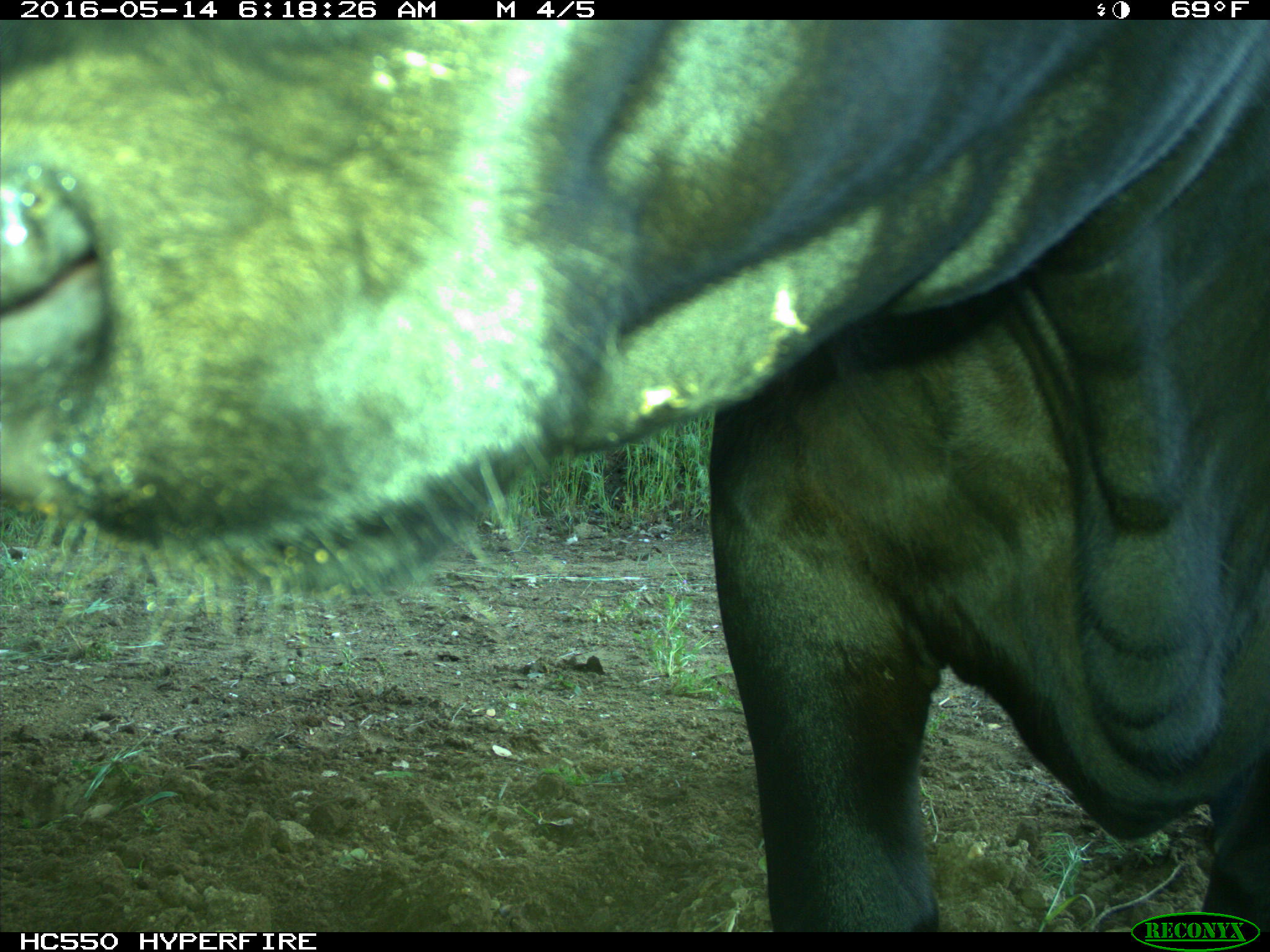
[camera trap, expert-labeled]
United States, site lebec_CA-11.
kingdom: Animalia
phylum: Chordata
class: Mammalia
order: Artiodactyla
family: Bovidae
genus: Bos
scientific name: Bos taurus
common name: domestic cow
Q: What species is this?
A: Bos taurus (domestic cow).